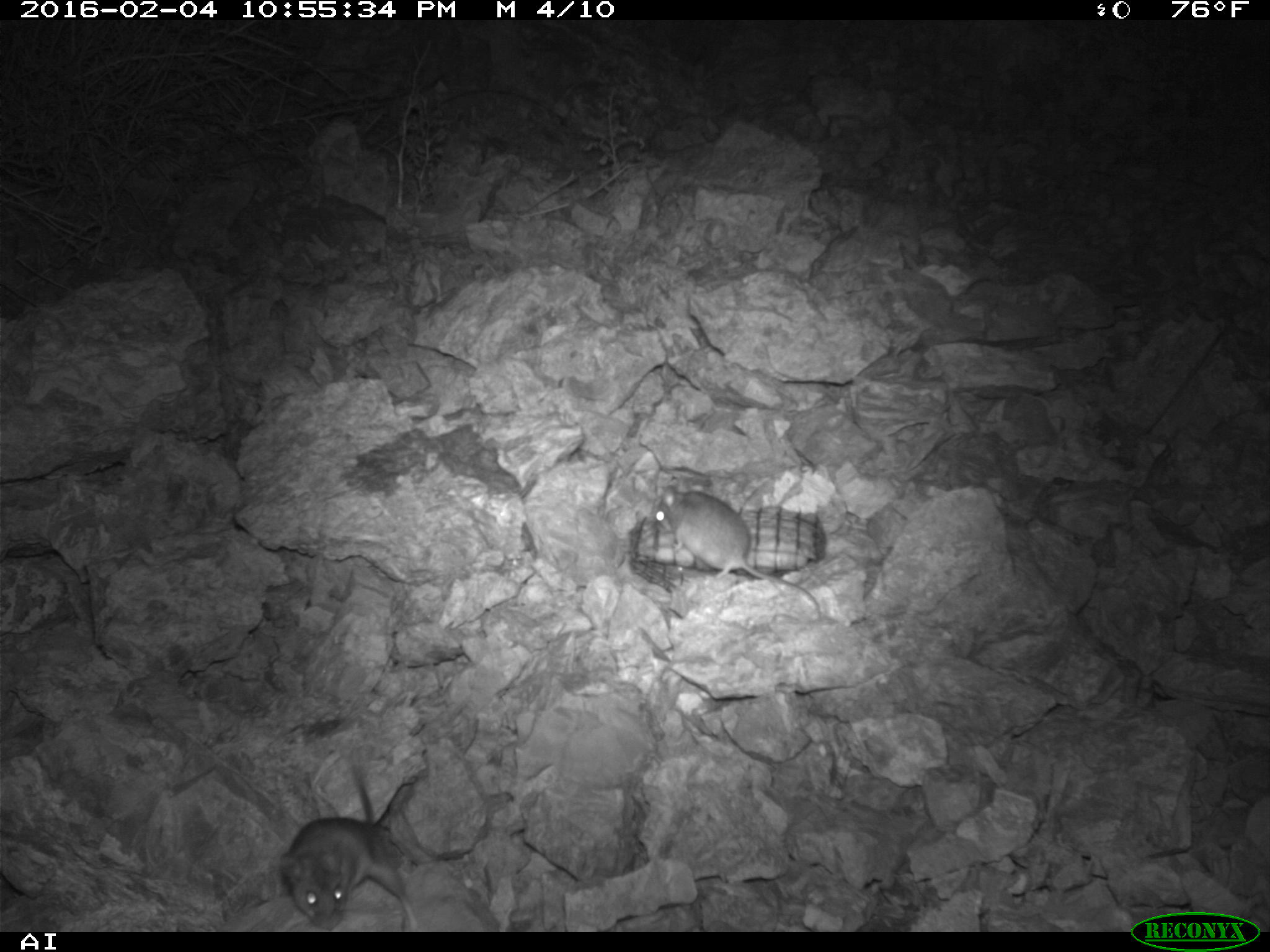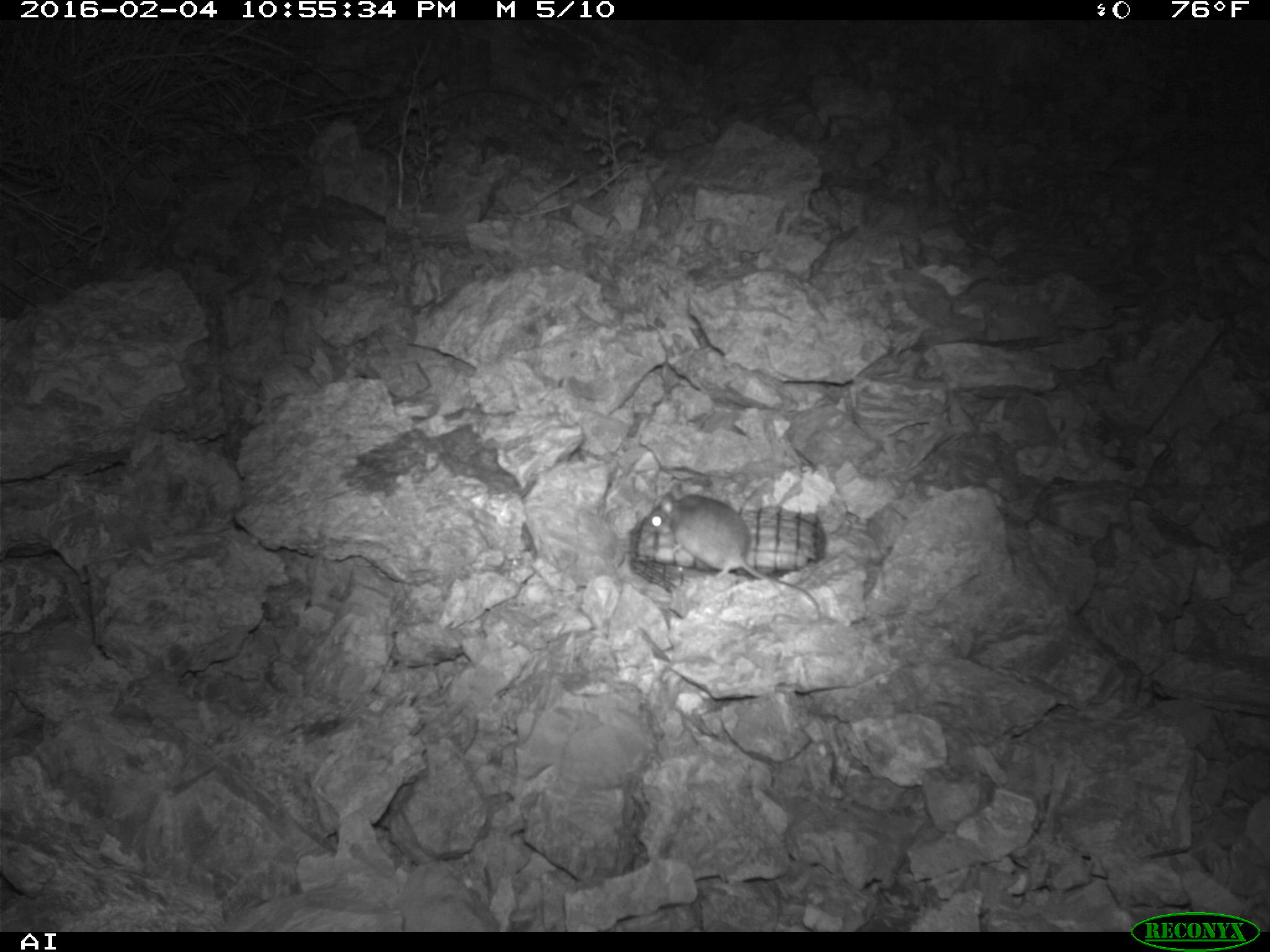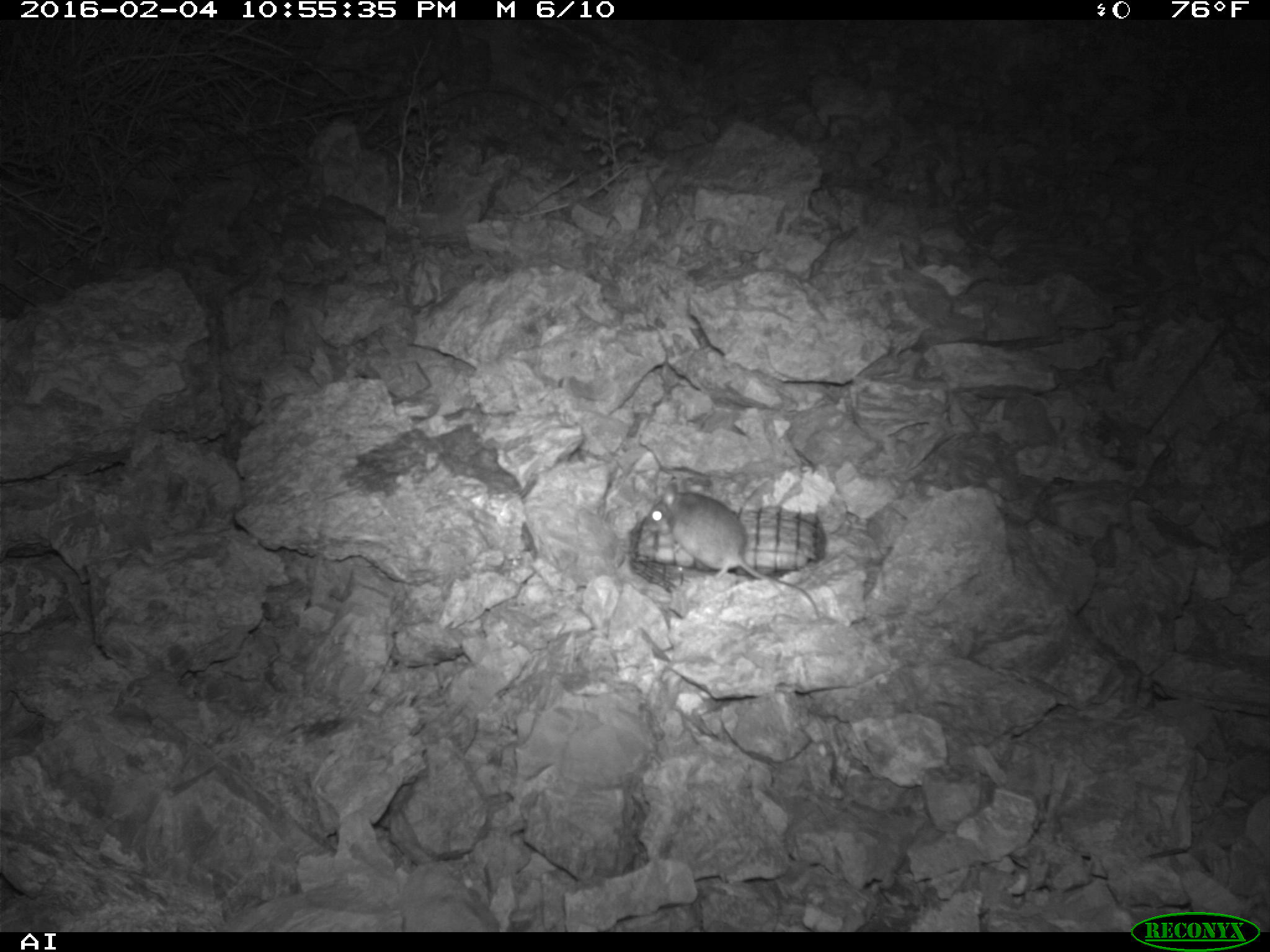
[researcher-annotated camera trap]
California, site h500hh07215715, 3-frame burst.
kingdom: Animalia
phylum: Chordata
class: Mammalia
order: Rodentia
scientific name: Rodentia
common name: rodent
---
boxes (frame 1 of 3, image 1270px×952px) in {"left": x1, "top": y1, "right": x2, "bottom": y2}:
rodent: {"left": 655, "top": 485, "right": 822, "bottom": 622}; {"left": 279, "top": 764, "right": 417, "bottom": 929}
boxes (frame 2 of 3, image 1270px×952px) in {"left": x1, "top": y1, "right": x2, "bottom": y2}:
rodent: {"left": 639, "top": 480, "right": 819, "bottom": 615}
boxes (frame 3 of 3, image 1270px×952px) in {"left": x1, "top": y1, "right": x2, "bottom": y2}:
rodent: {"left": 639, "top": 482, "right": 820, "bottom": 620}